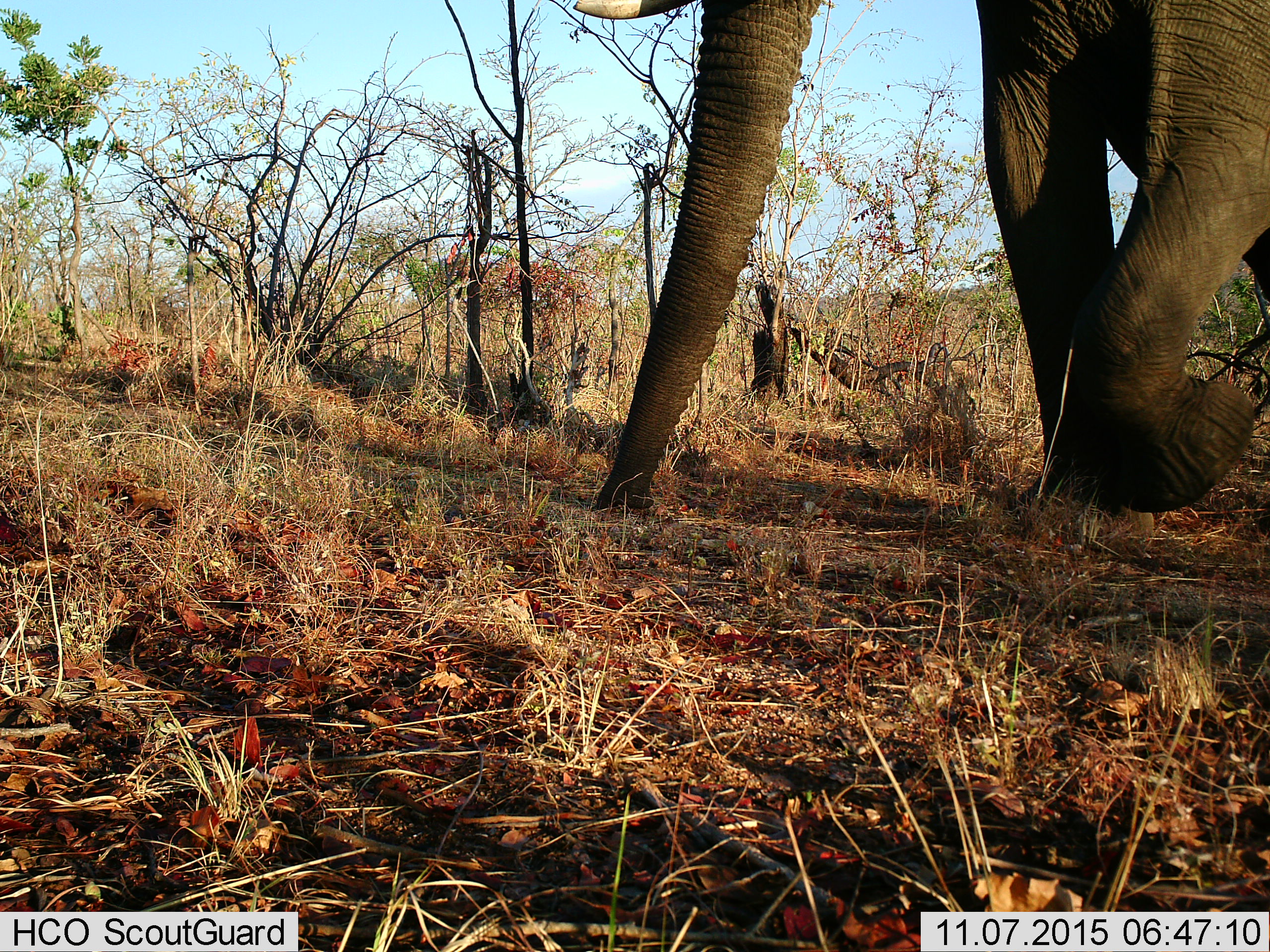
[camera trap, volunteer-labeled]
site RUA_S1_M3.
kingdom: Animalia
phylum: Chordata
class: Mammalia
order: Proboscidea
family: Elephantidae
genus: Loxodonta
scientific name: Loxodonta africana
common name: african bush elephant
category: elephant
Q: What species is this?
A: Elephant (african bush elephant) (Loxodonta africana).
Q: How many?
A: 1.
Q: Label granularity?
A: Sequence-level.